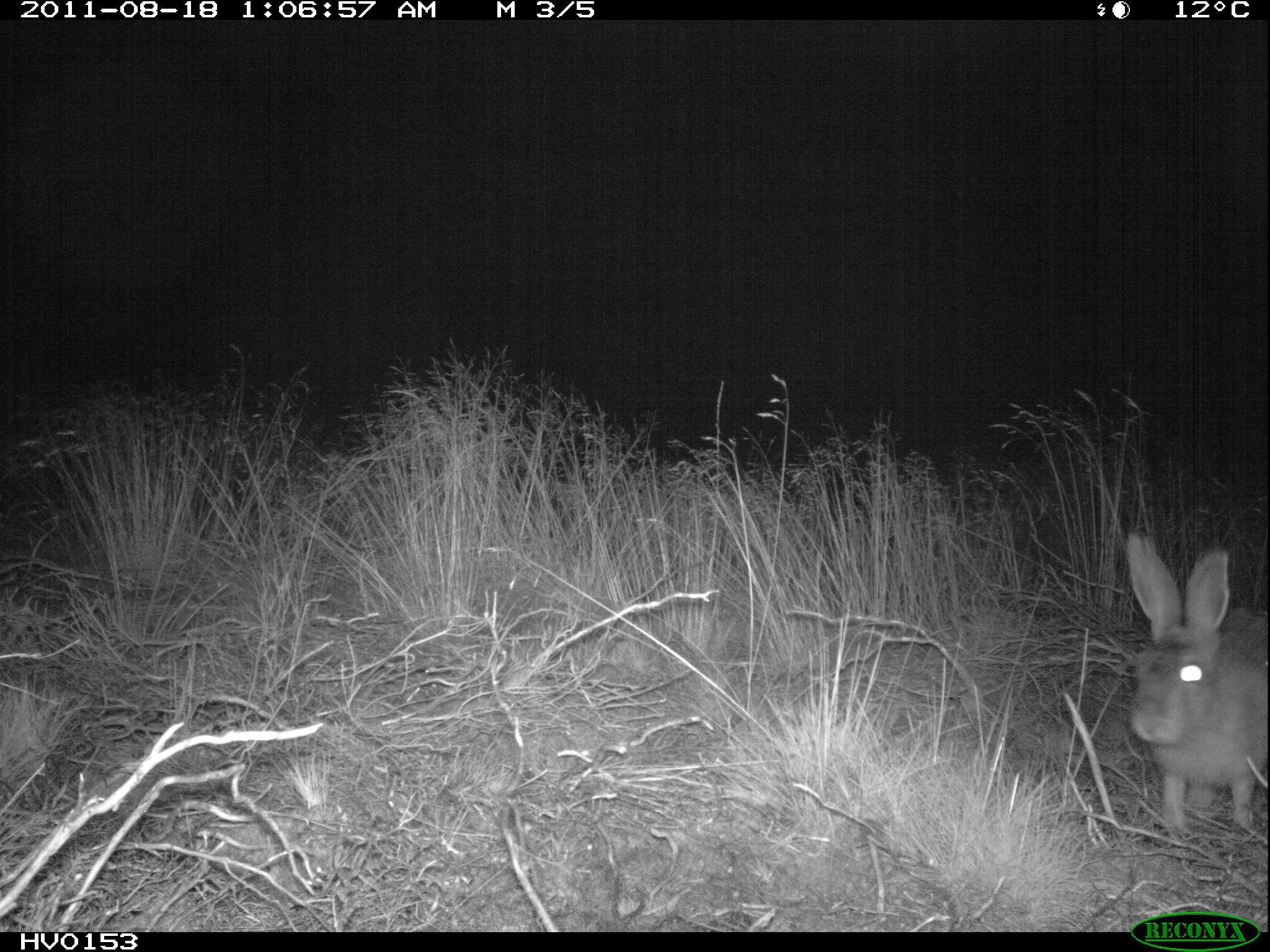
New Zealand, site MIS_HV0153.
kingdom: Animalia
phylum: Chordata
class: Mammalia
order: Lagomorpha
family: Leporidae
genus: Lepus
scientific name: Lepus europaeus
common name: brown hare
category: hare